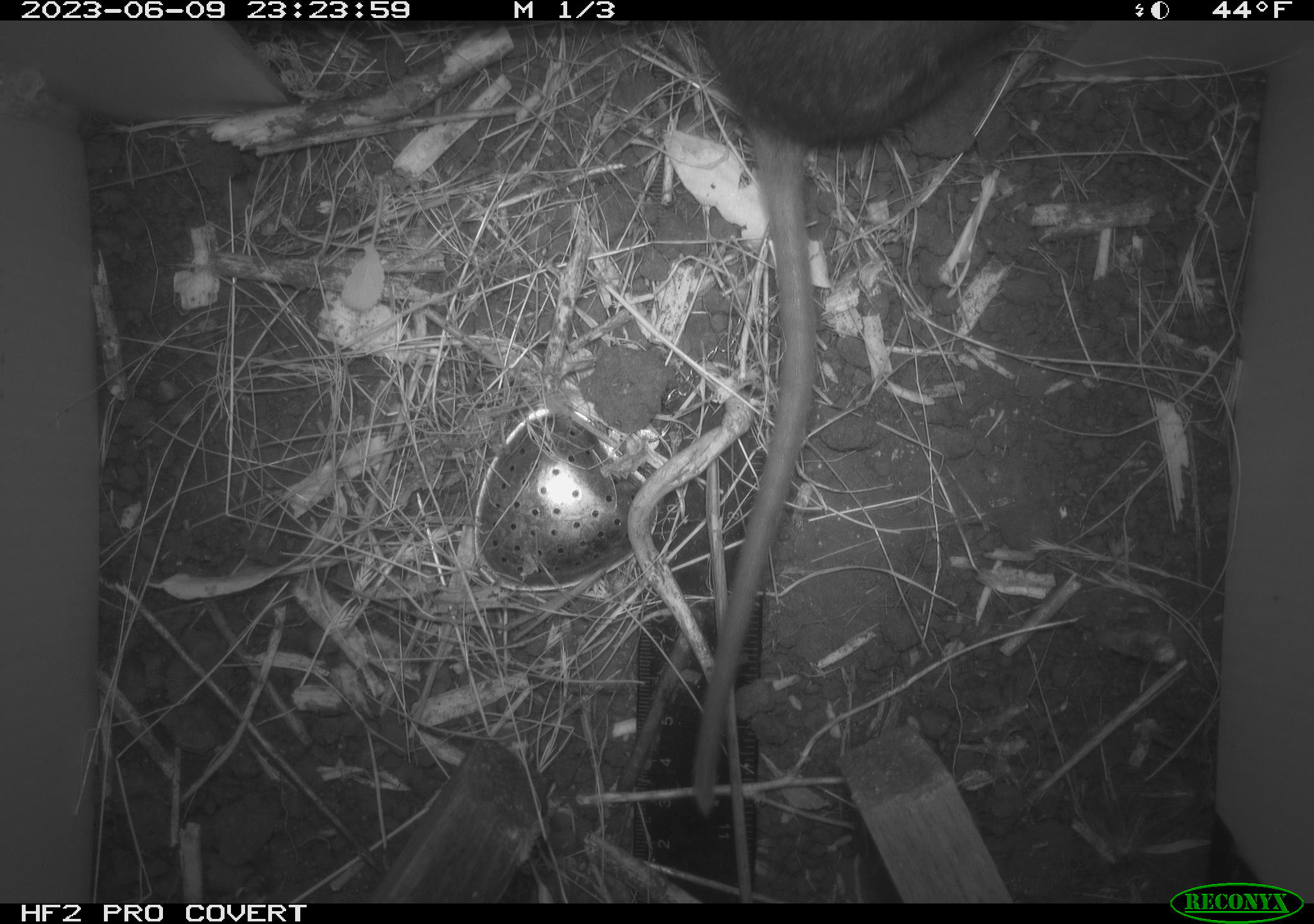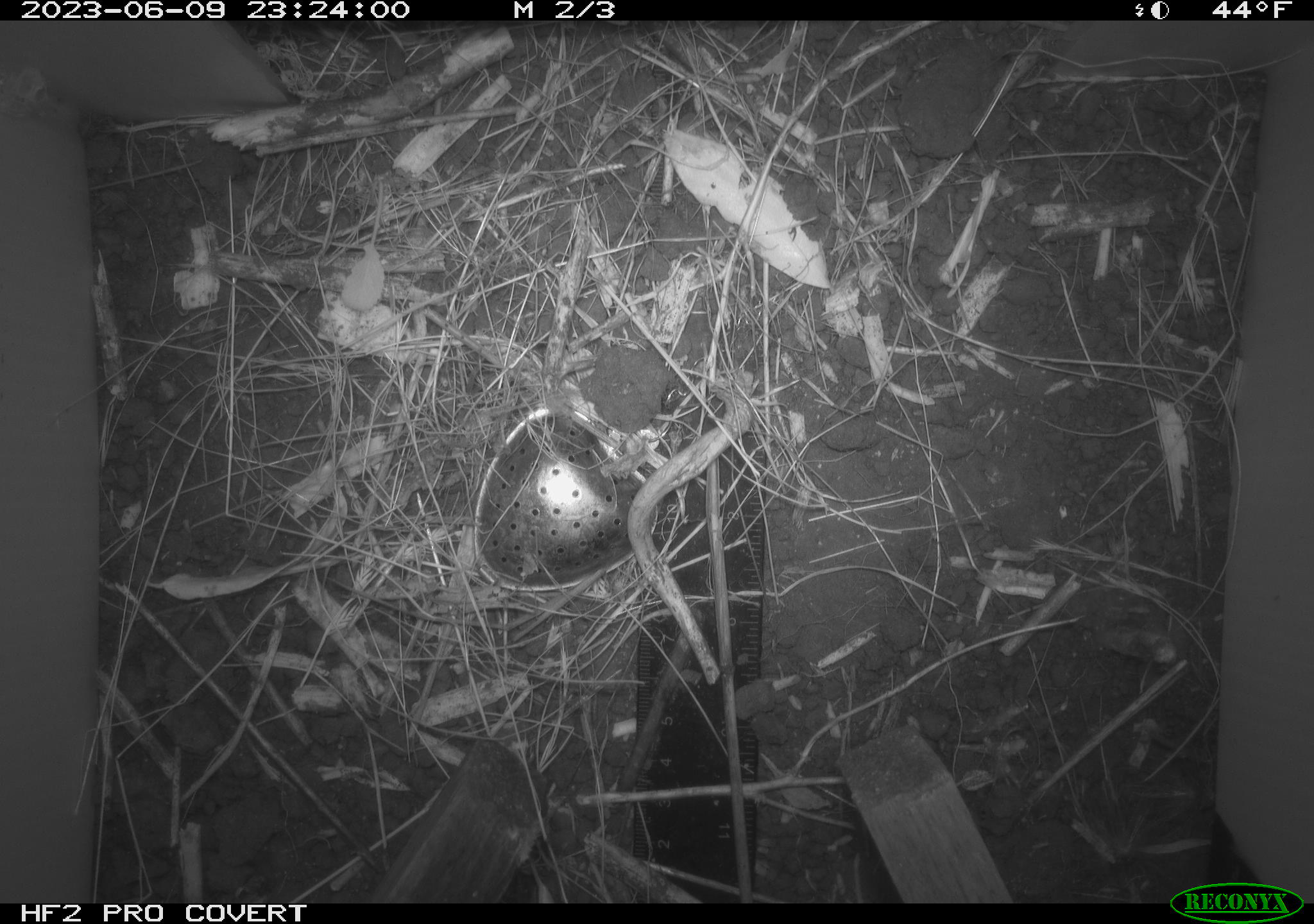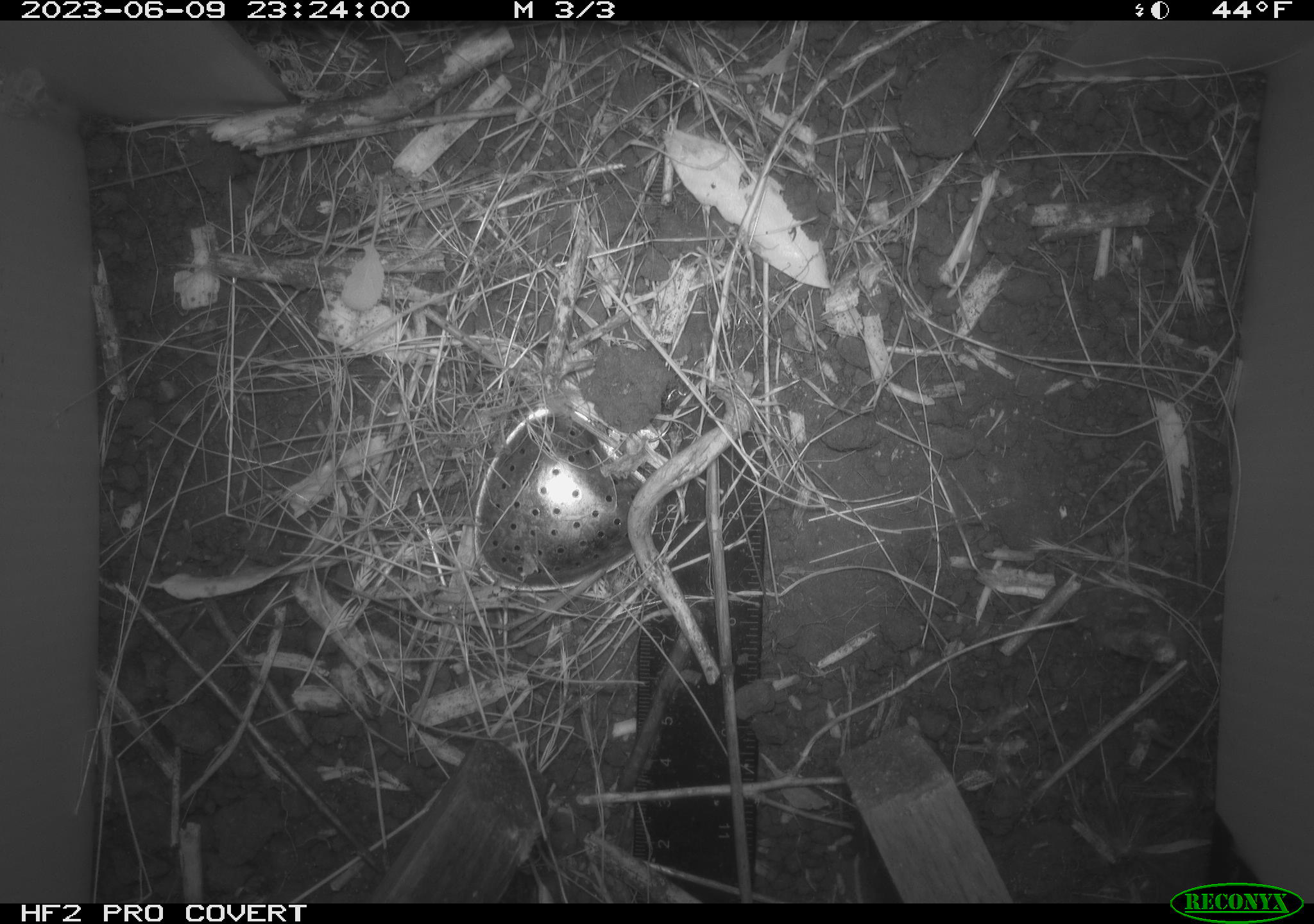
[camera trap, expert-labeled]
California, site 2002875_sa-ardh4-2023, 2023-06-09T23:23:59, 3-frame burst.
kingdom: Animalia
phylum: Chordata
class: Mammalia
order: Rodentia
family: Cricetidae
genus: Neotoma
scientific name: Neotoma fuscipes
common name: dusky-footed woodrat